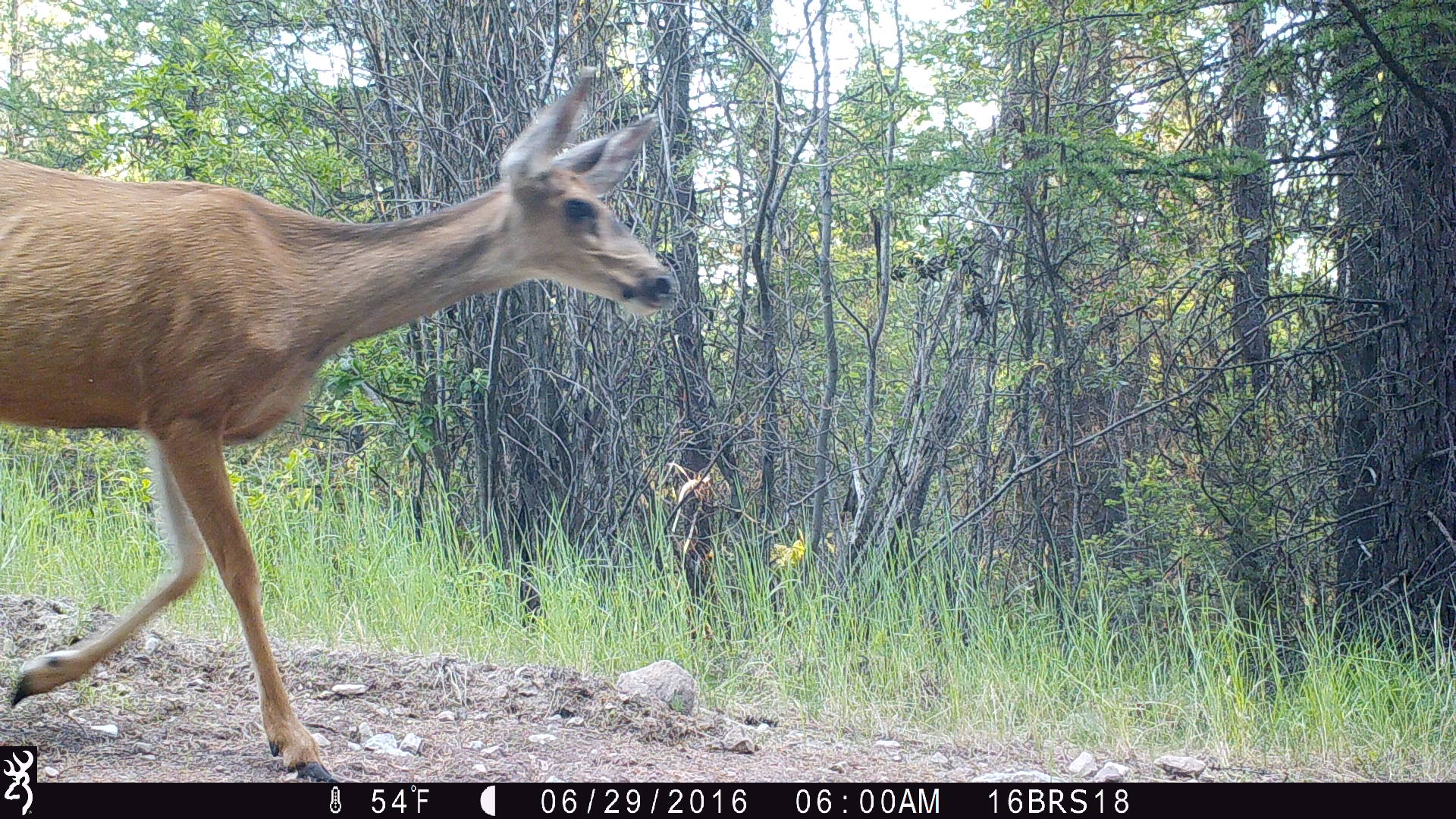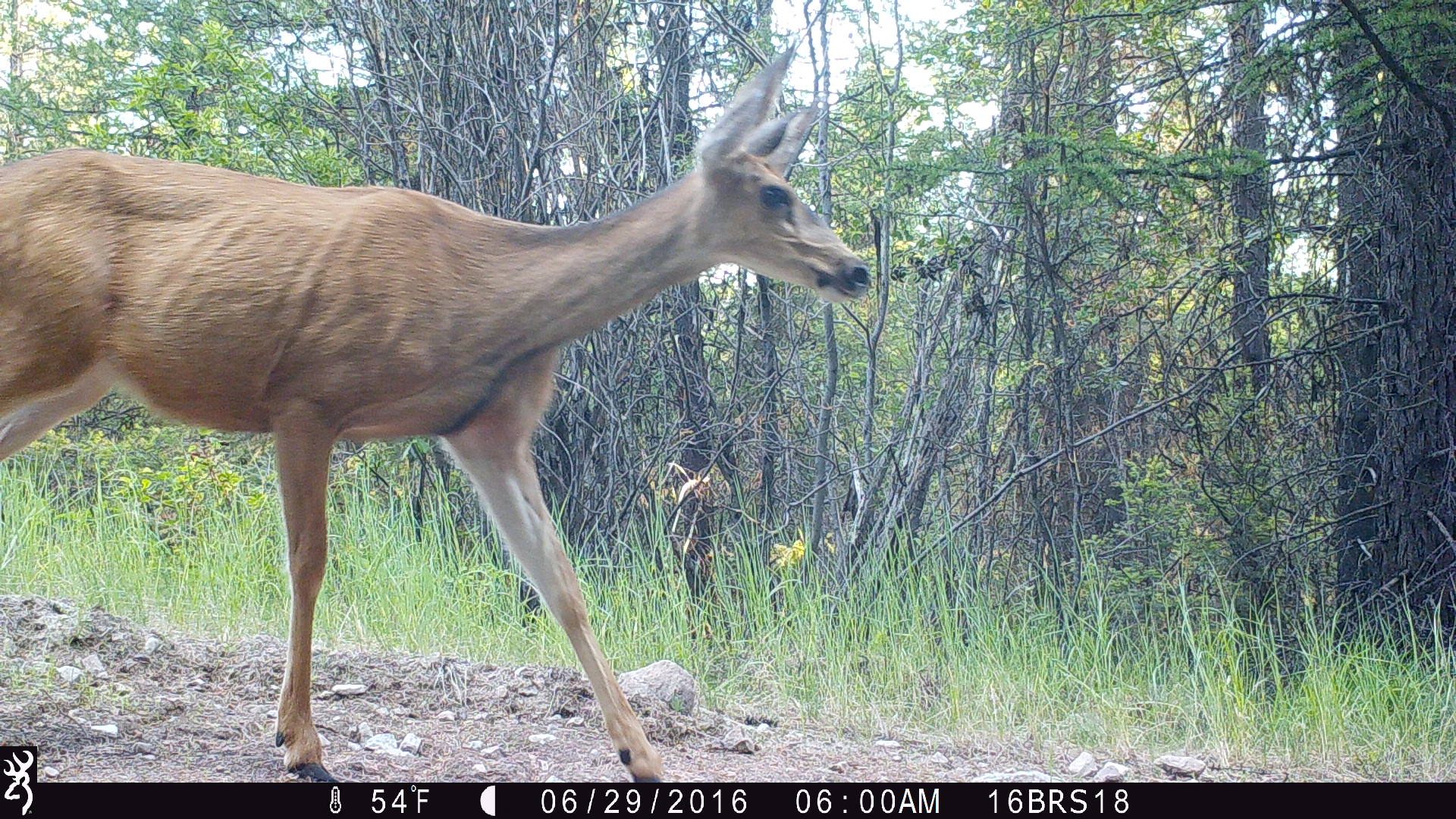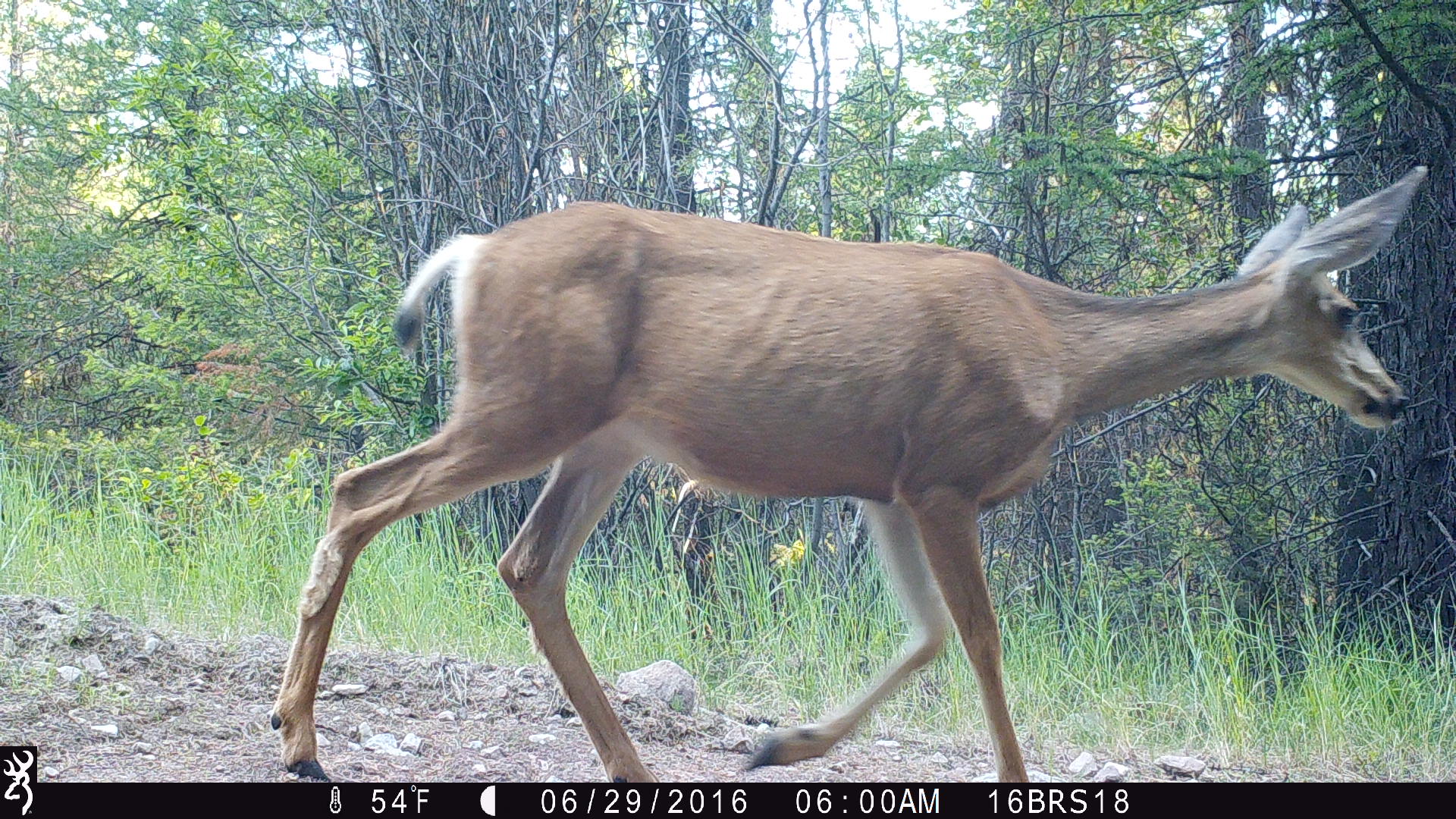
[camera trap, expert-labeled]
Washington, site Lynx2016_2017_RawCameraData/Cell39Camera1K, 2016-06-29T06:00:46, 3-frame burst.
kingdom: Animalia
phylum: Chordata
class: Mammalia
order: Artiodactyla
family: Cervidae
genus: Odocoileus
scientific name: Odocoileus hemionus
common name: mule deer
Odocoileus hemionus (mule deer). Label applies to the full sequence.